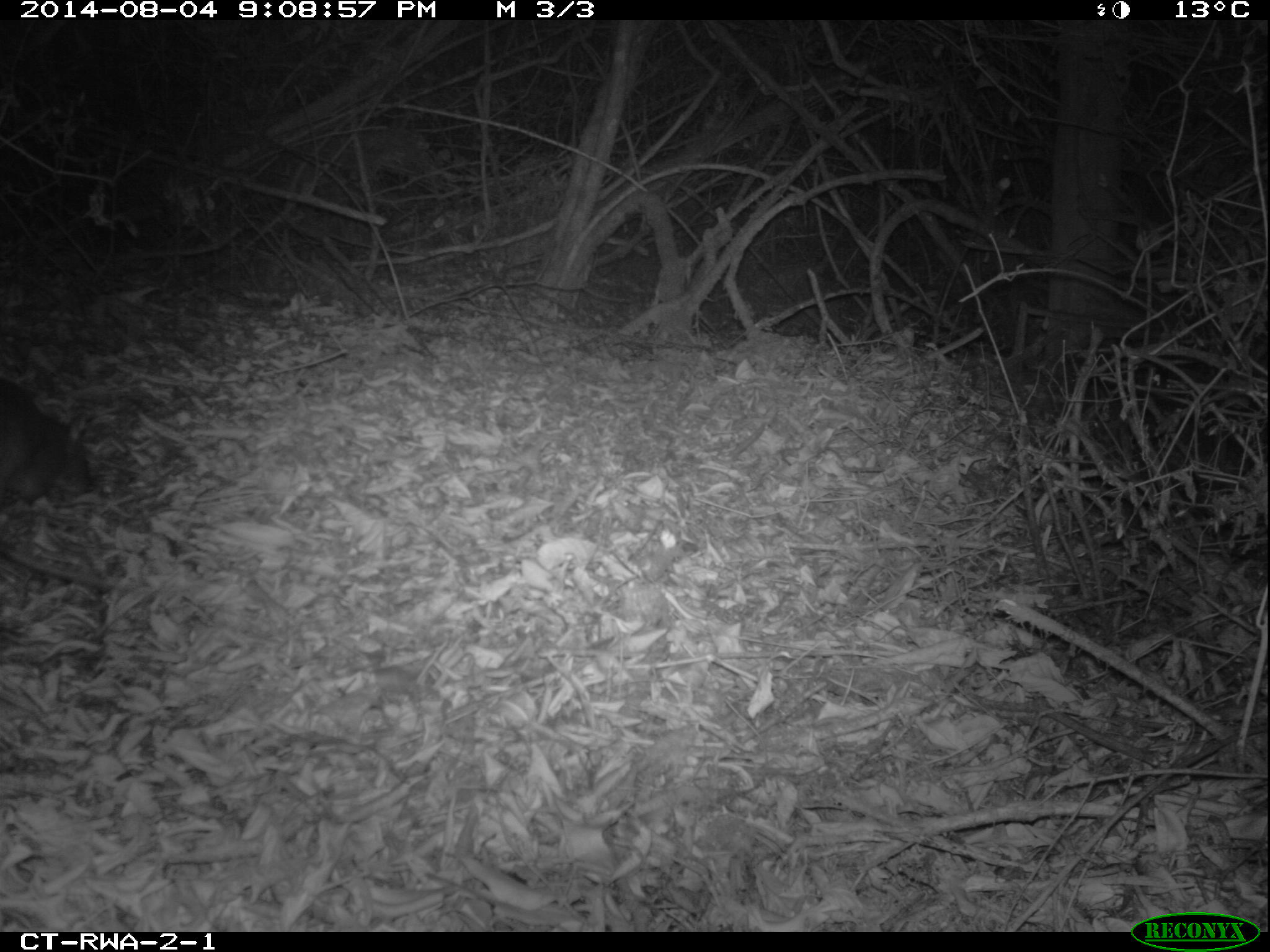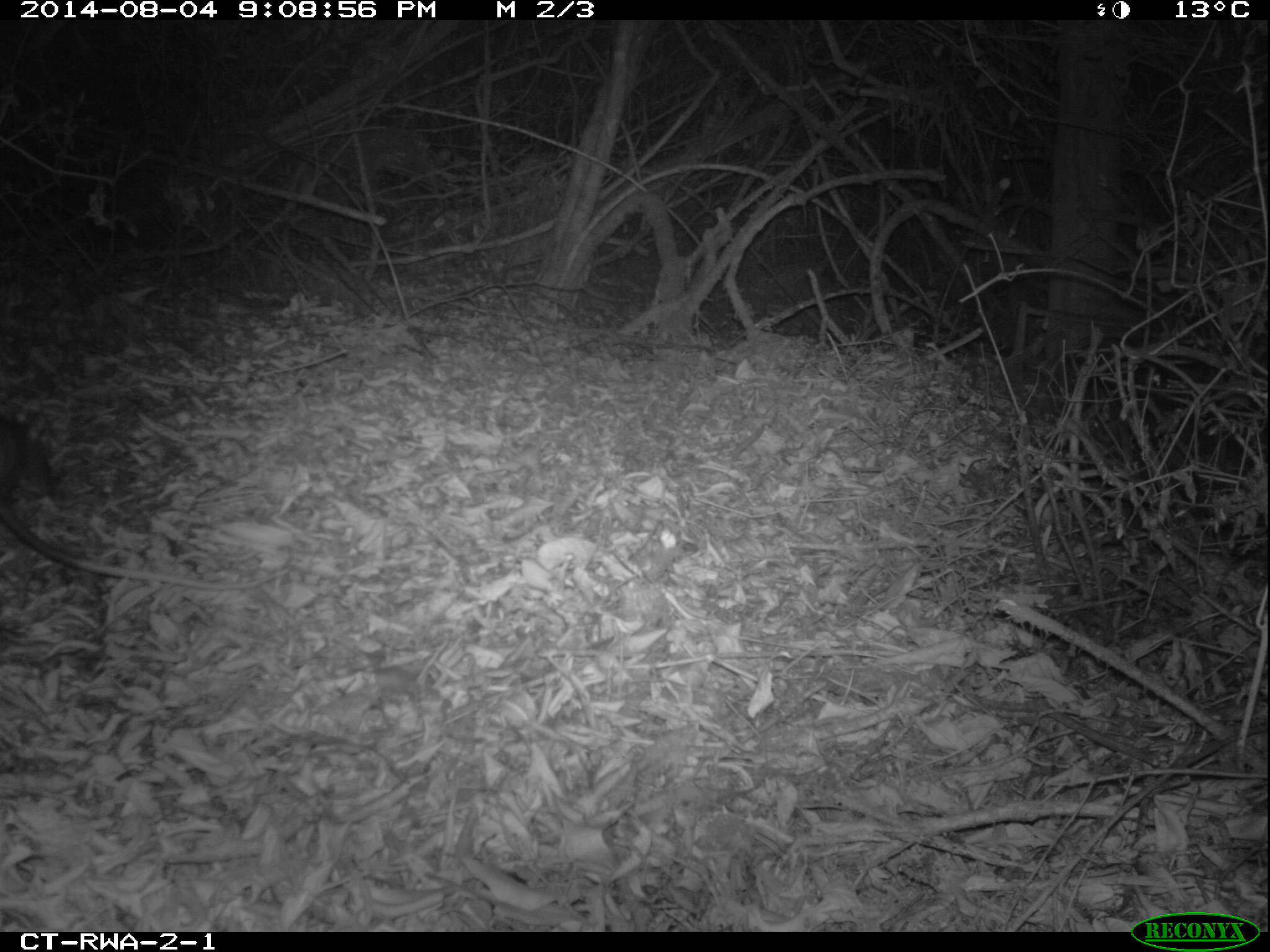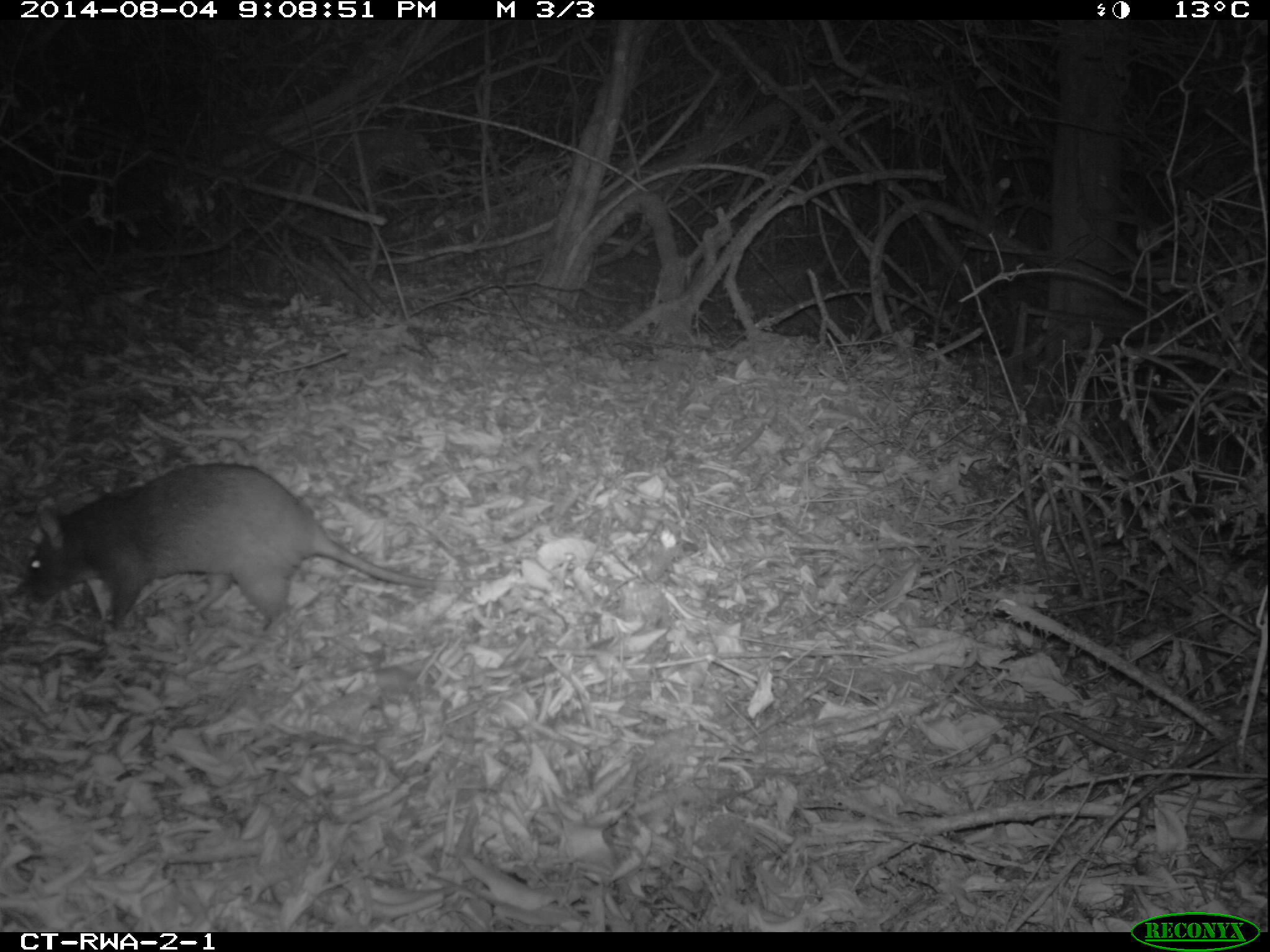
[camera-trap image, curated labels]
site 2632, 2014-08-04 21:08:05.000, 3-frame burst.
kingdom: Animalia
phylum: Chordata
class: Mammalia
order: Rodentia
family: Nesomyidae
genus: Cricetomys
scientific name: Cricetomys gambianus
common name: african giant pouched rat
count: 1